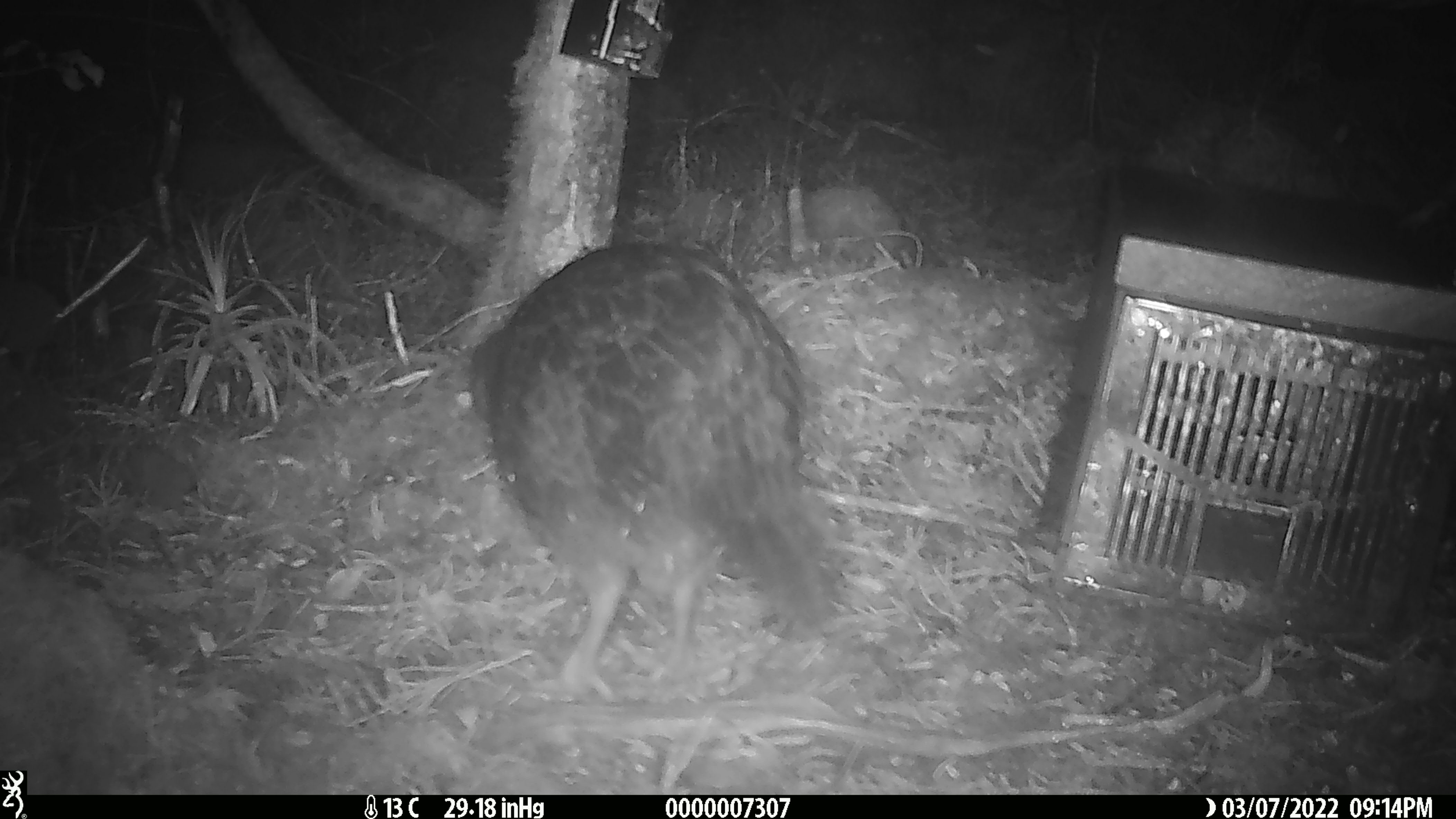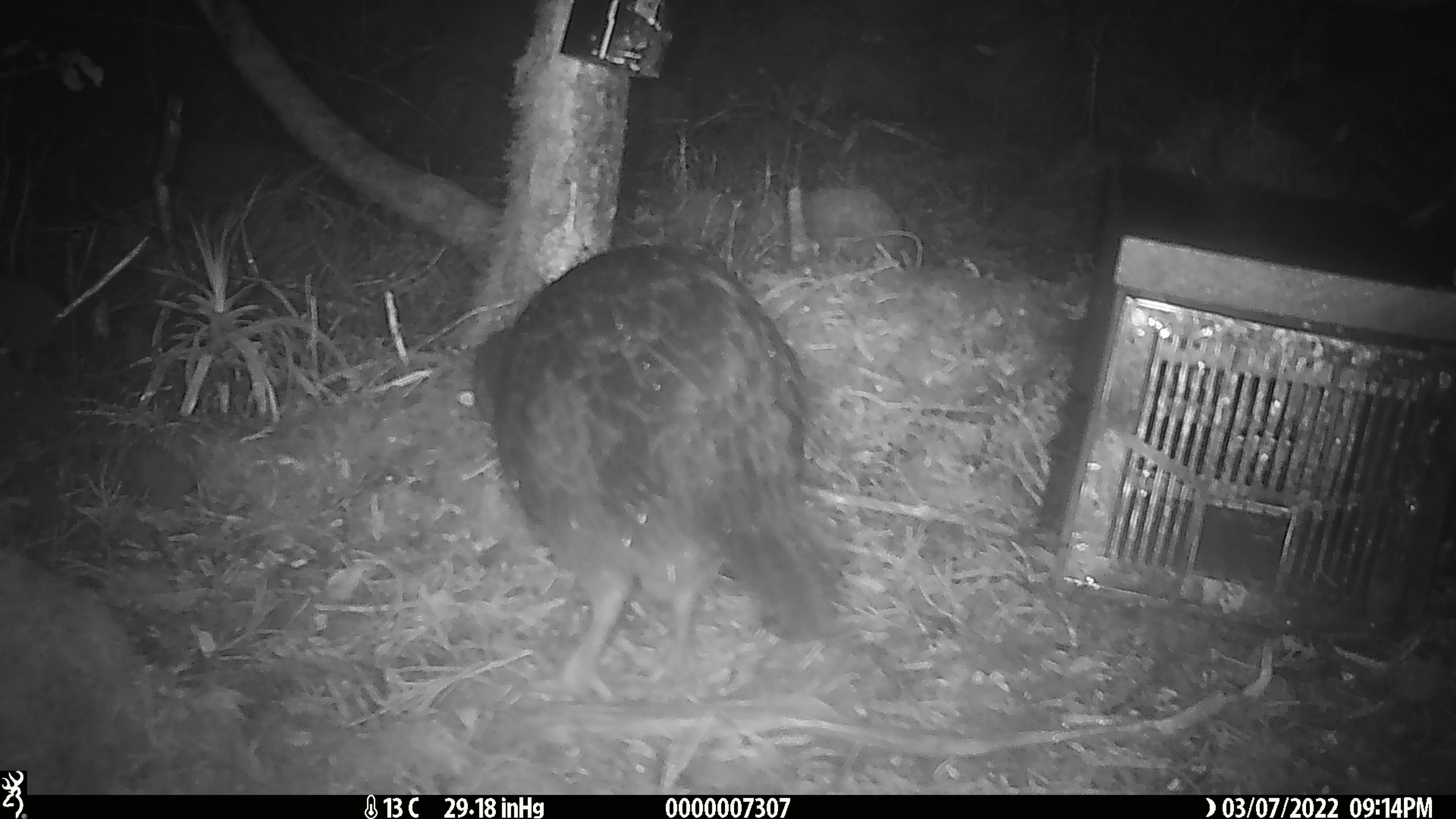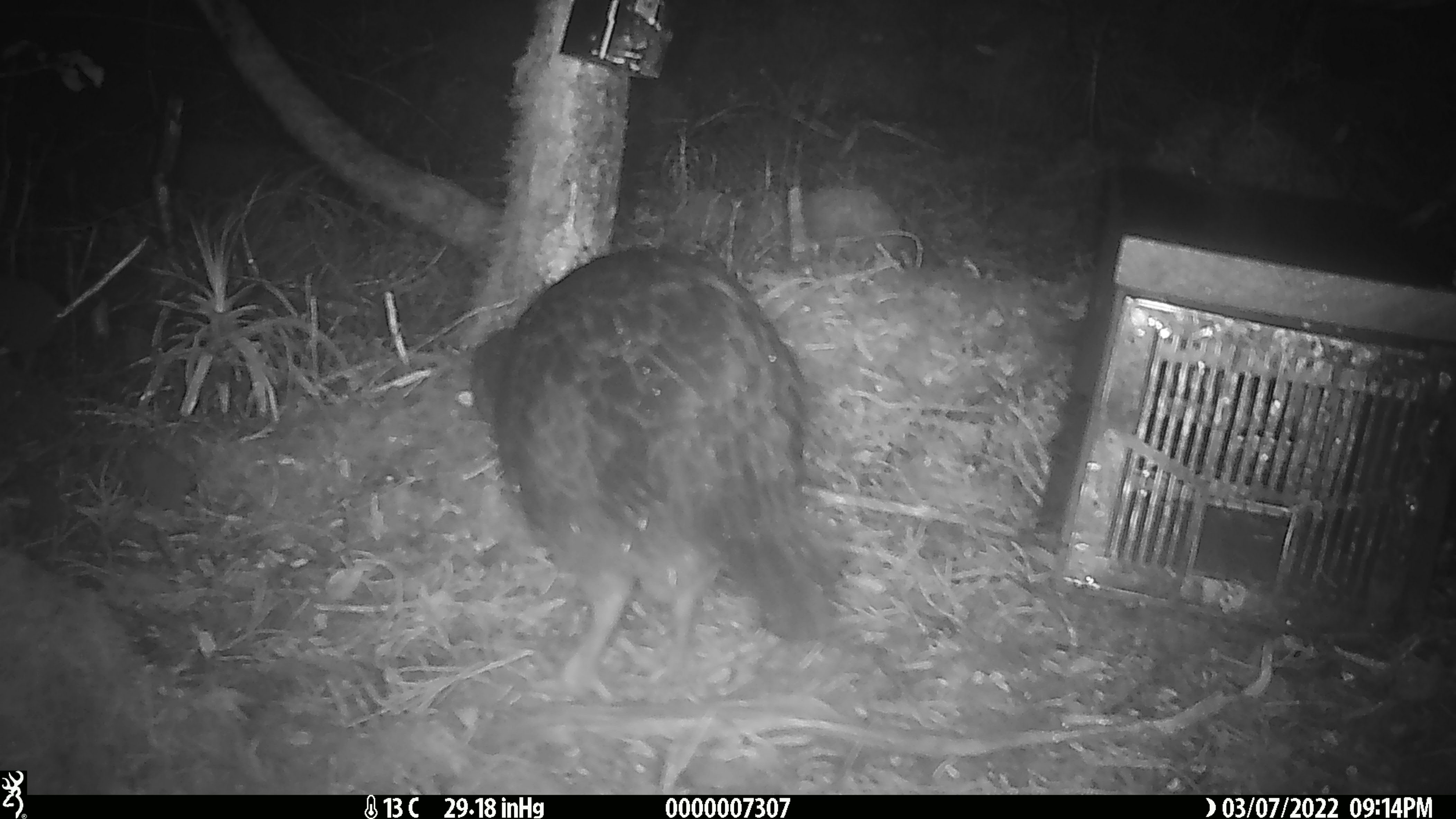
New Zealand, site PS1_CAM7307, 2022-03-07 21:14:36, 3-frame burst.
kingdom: Animalia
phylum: Chordata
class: Aves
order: Gruiformes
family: Rallidae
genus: Gallirallus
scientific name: Gallirallus australis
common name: weka